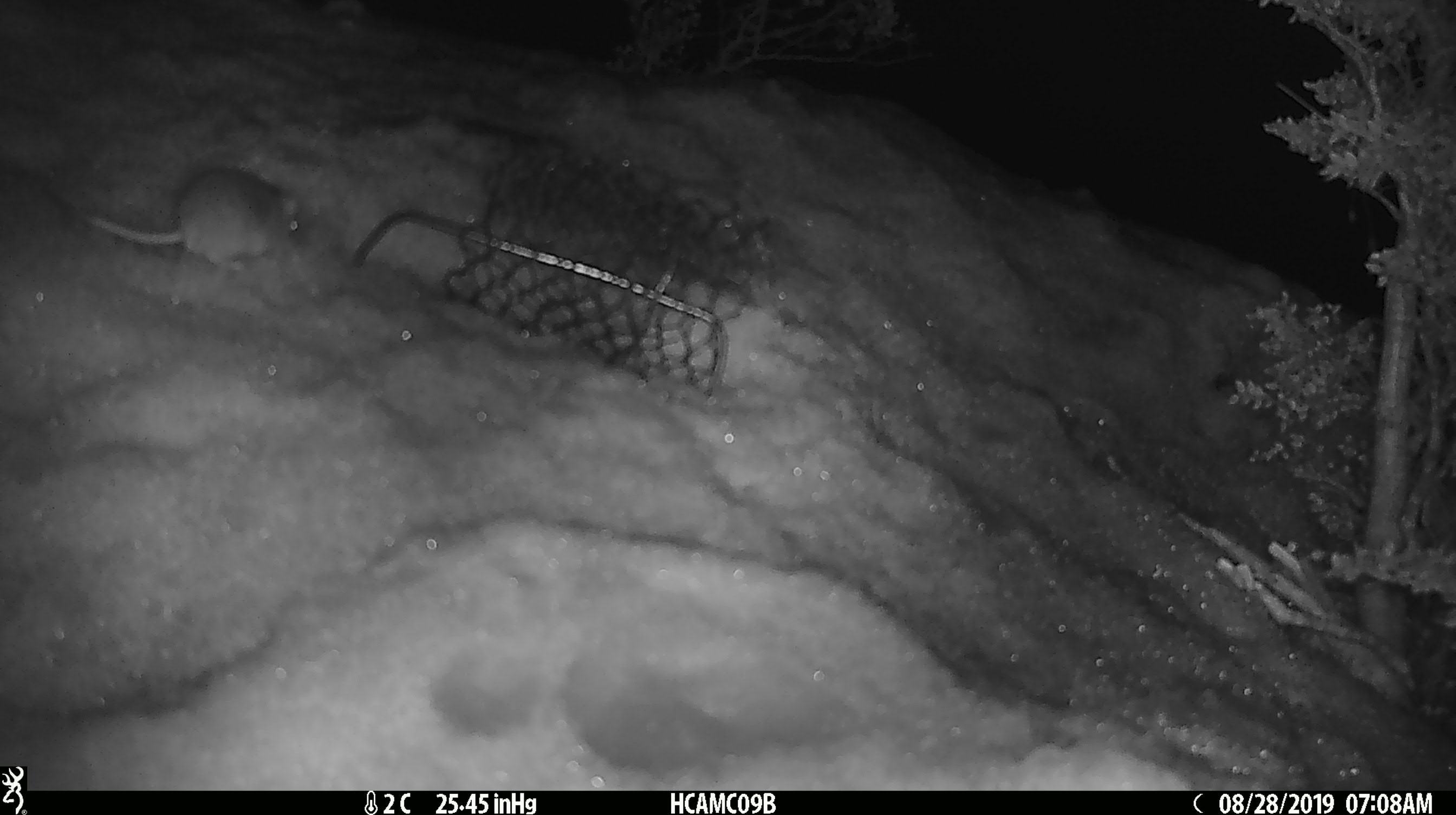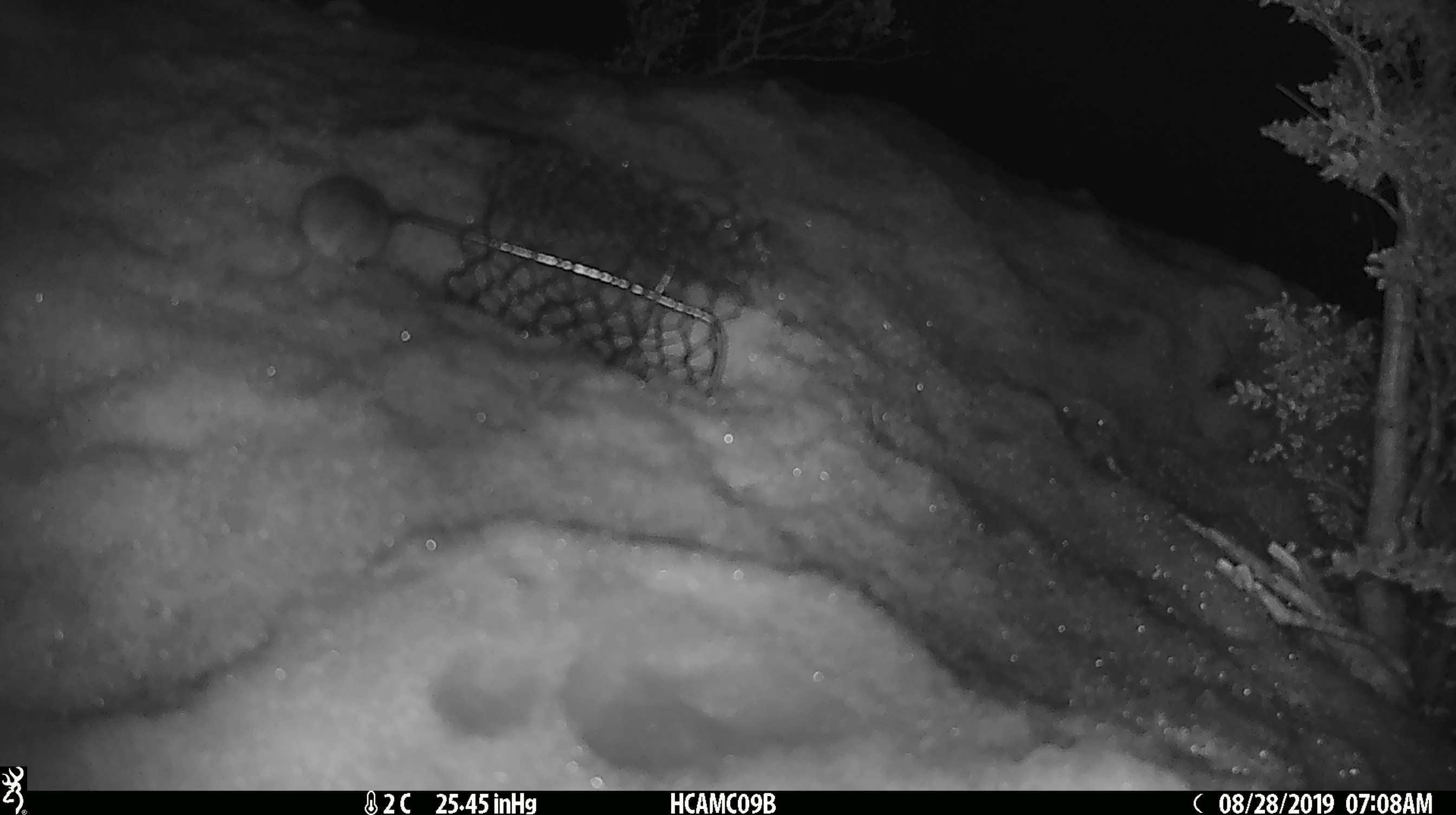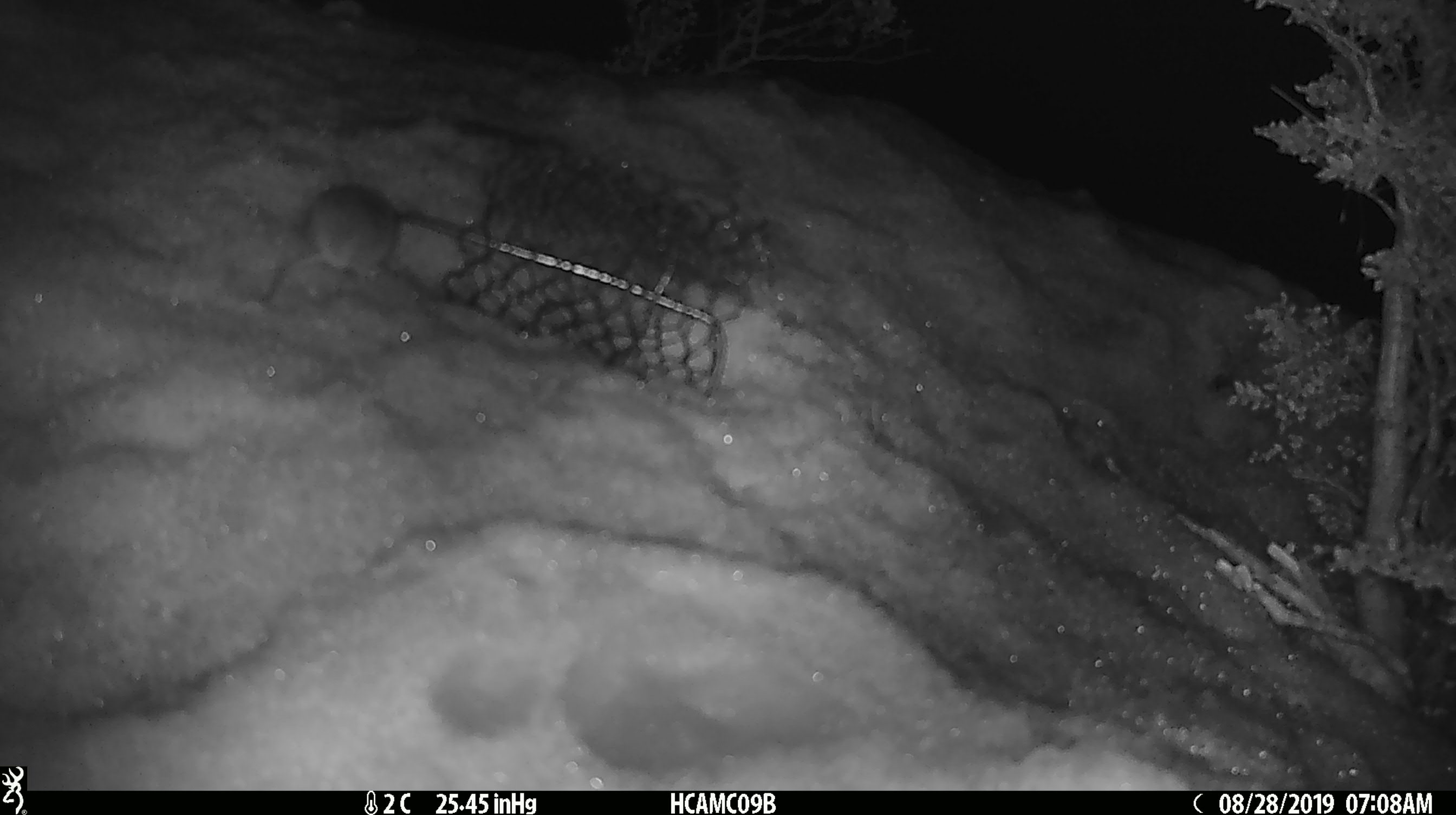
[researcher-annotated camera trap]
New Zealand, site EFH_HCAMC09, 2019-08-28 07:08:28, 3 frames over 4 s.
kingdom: Animalia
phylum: Chordata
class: Mammalia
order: Rodentia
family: Muridae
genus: Mus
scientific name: Mus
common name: mouse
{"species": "mouse (Mus)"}